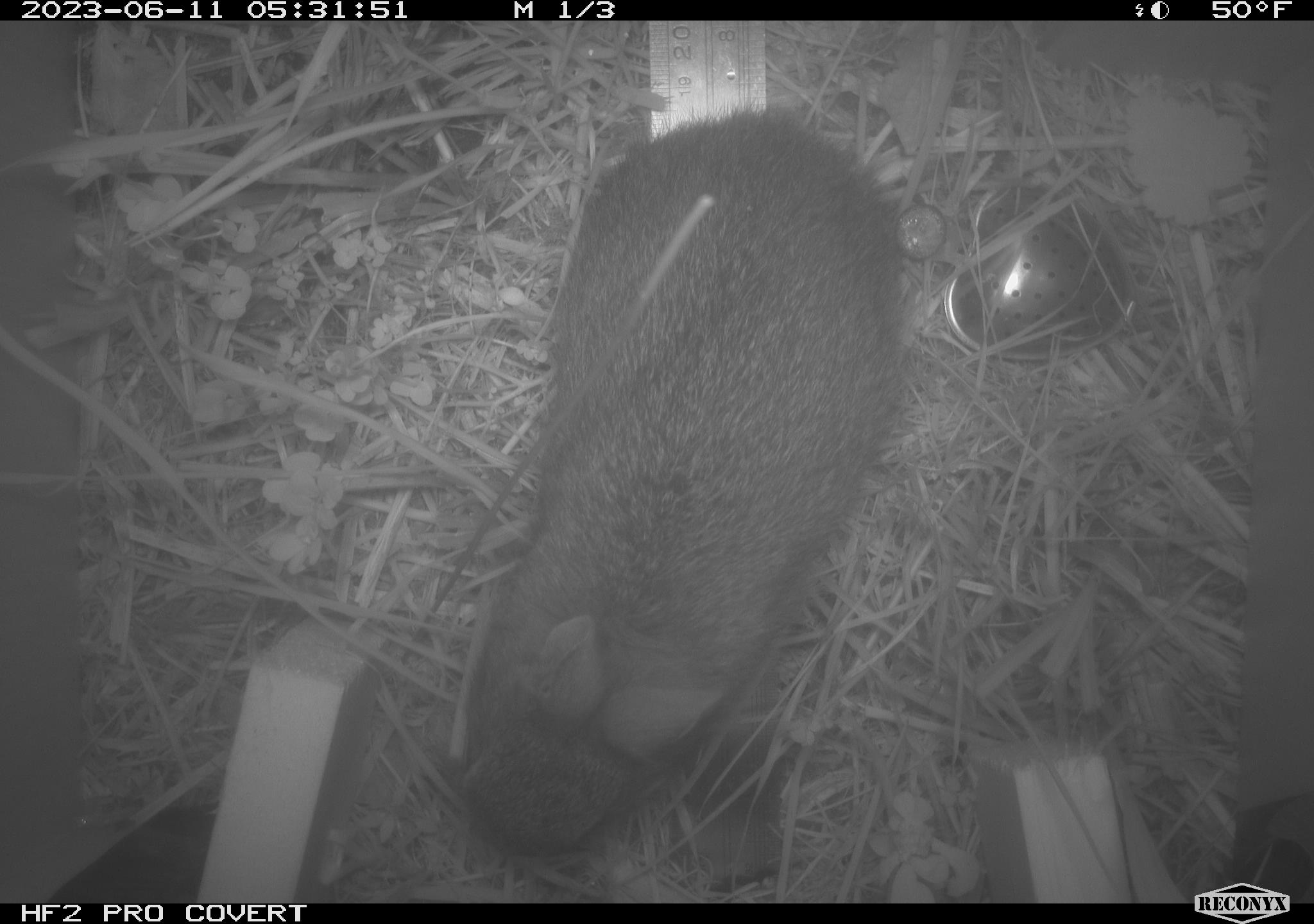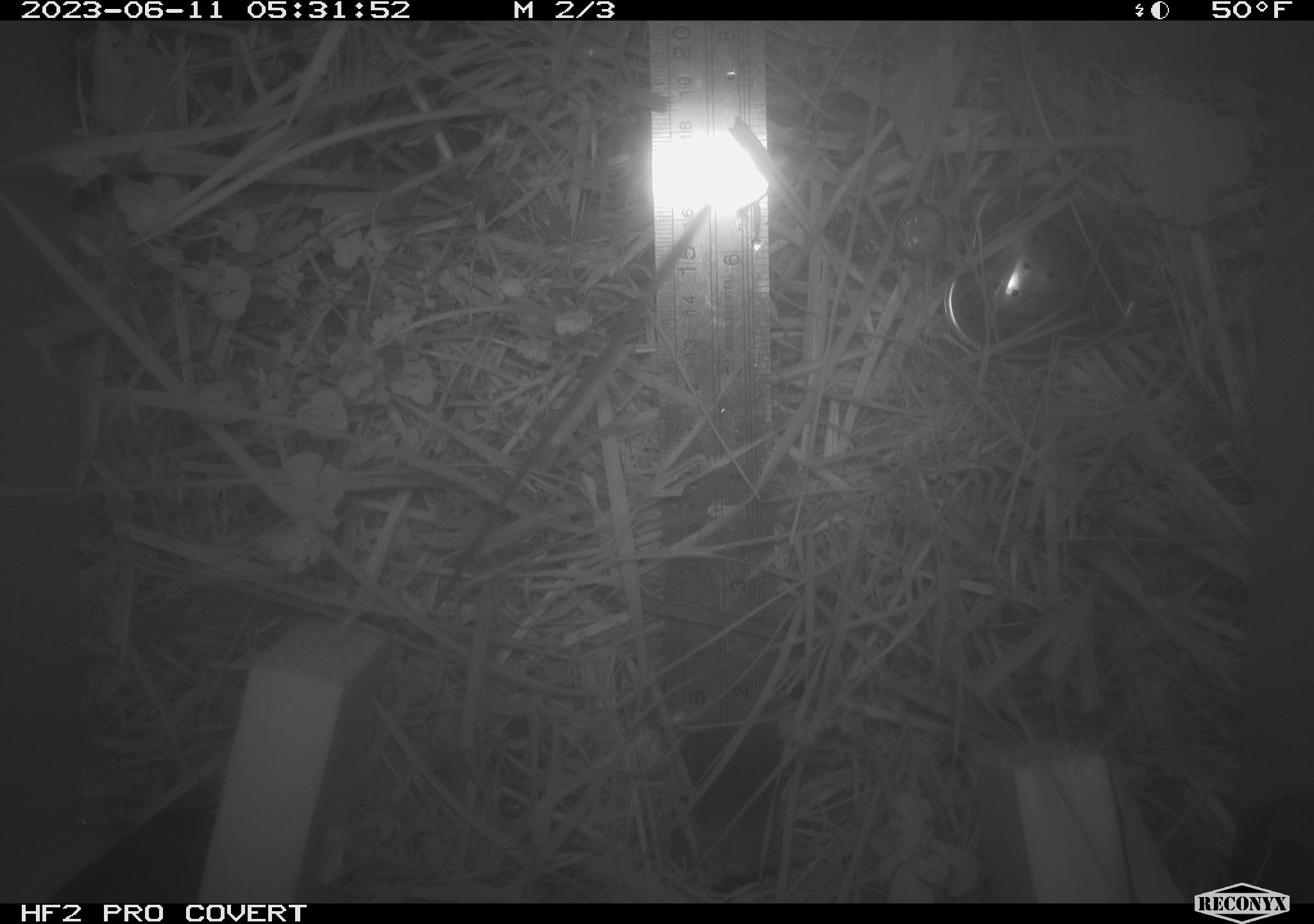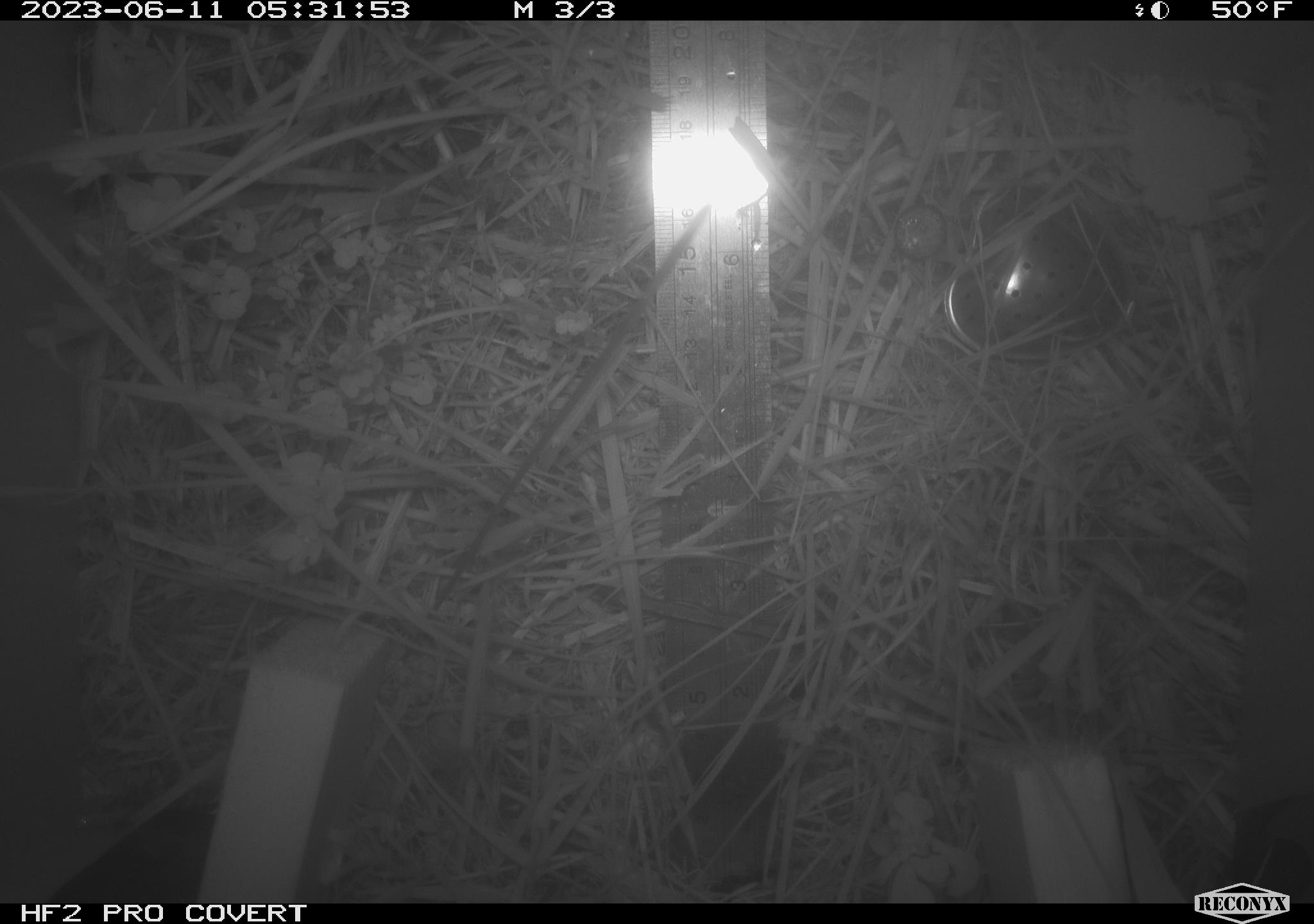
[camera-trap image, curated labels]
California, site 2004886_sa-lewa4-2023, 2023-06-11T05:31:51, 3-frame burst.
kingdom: Animalia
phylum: Chordata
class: Mammalia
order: Lagomorpha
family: Leporidae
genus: Sylvilagus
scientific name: Sylvilagus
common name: cottontail rabbits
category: sylvilagus species